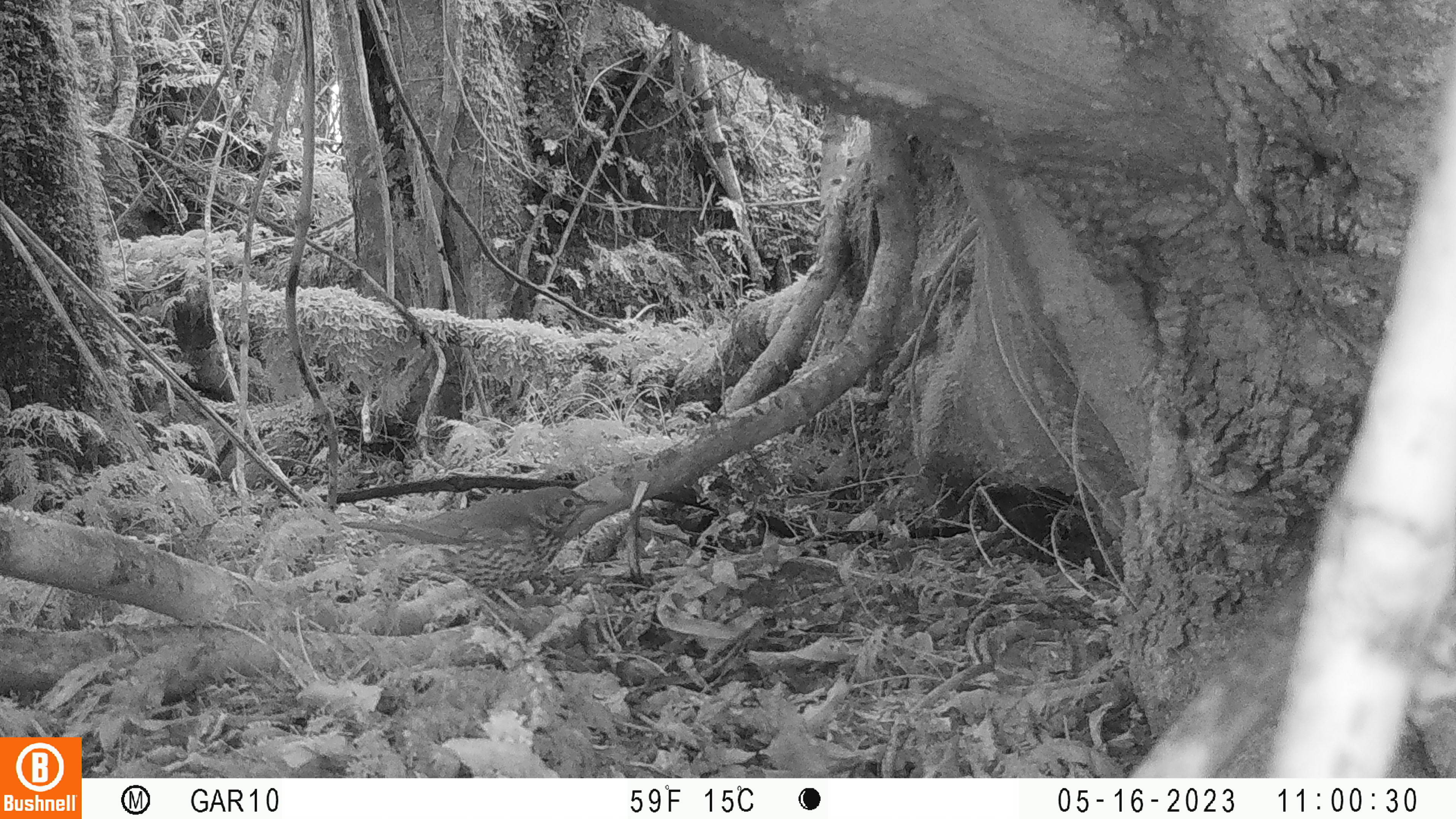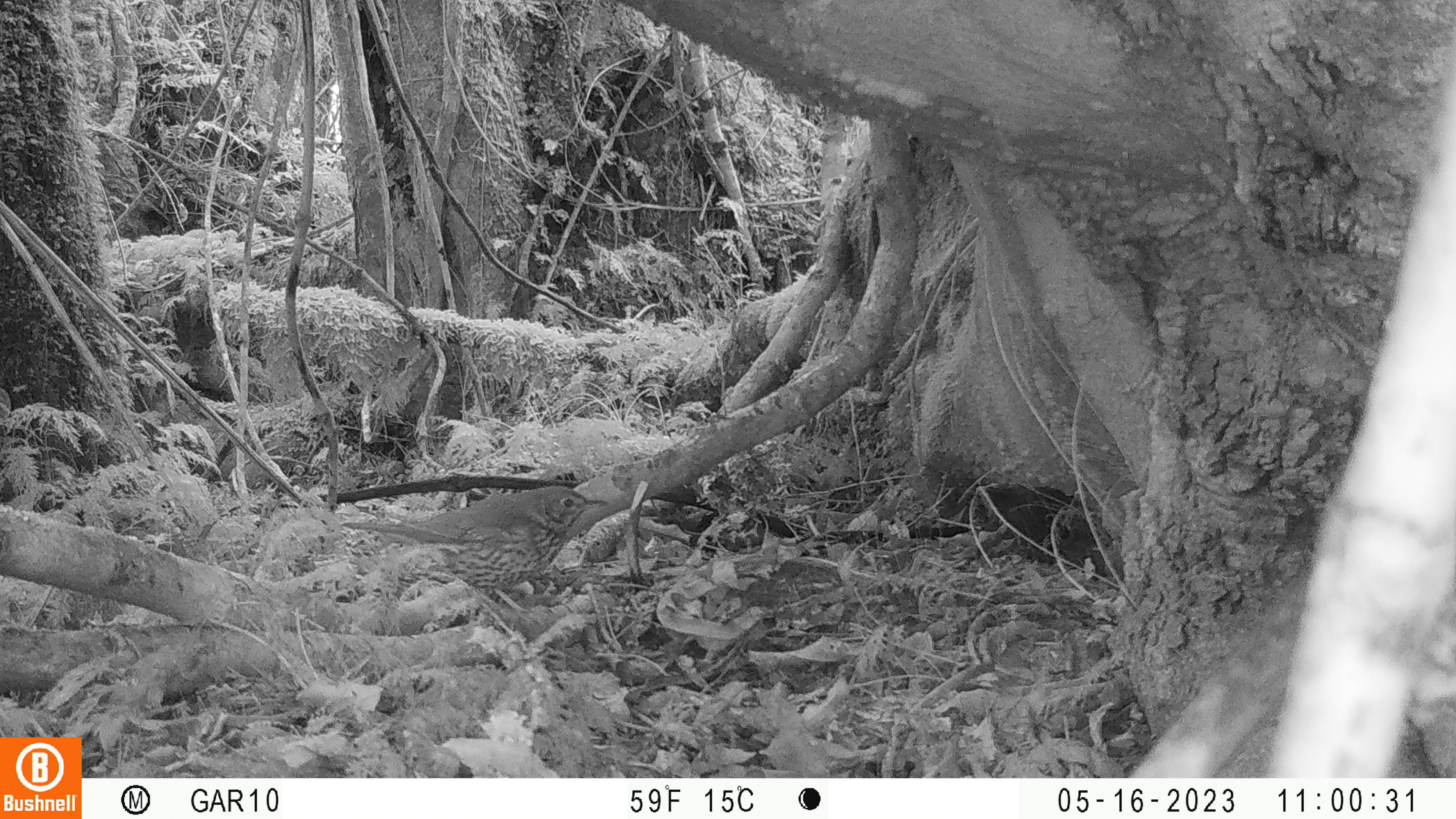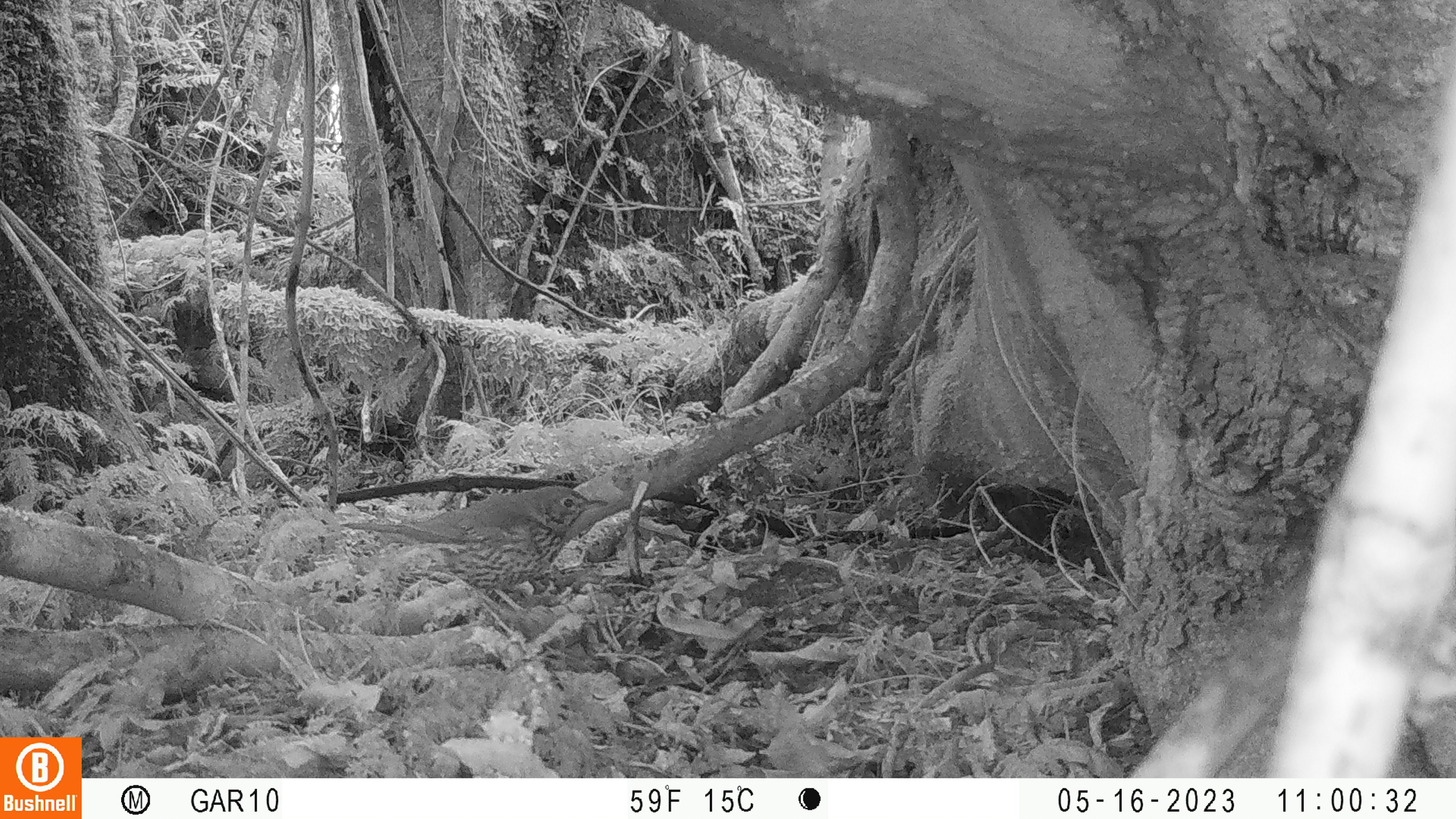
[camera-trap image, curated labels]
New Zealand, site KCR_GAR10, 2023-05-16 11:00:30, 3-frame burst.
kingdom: Animalia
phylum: Chordata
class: Aves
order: Passeriformes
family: Turdidae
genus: Turdus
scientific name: Turdus philomelos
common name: song thrush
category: thrush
Thrush (song thrush) (Turdus philomelos).